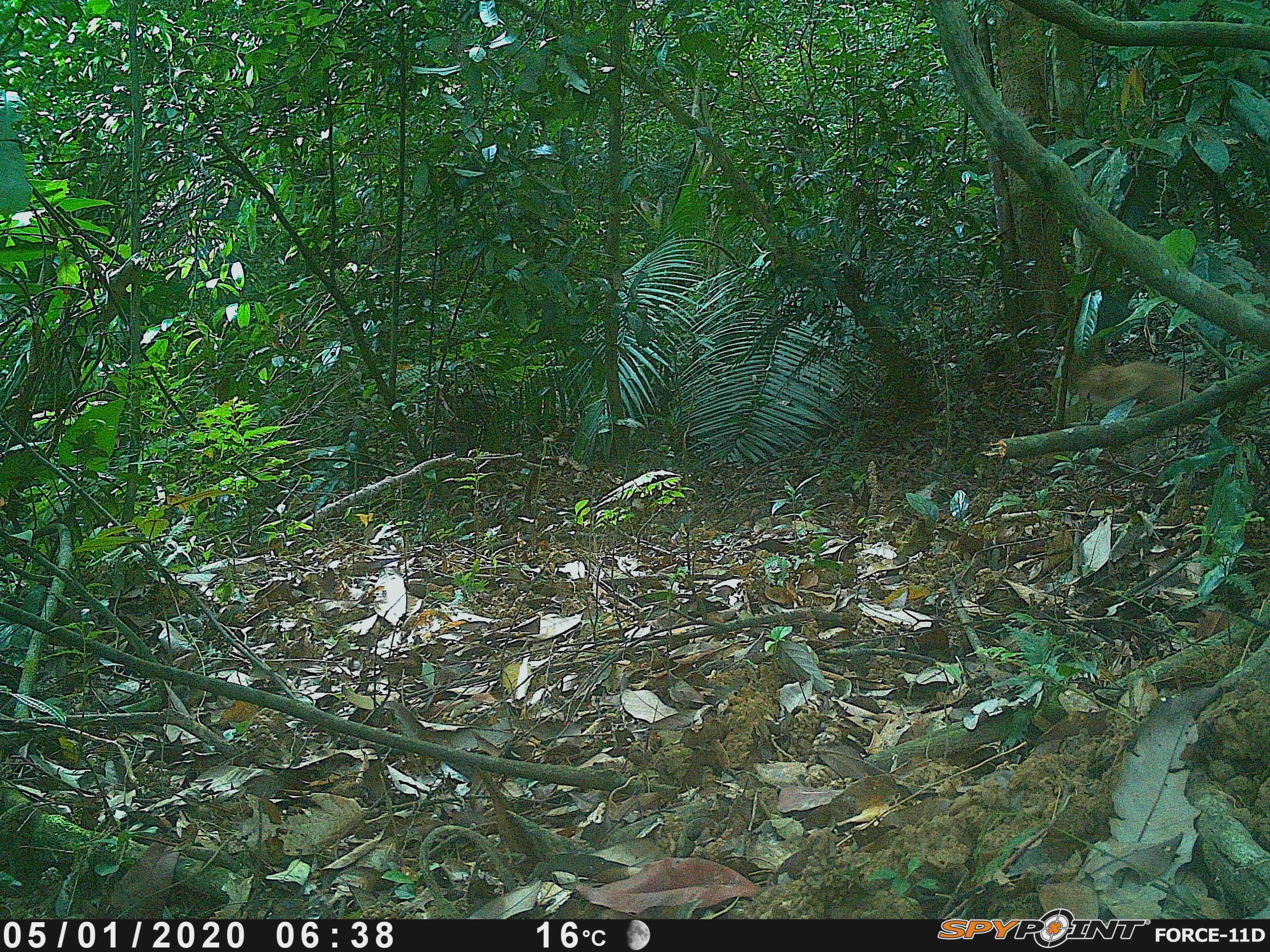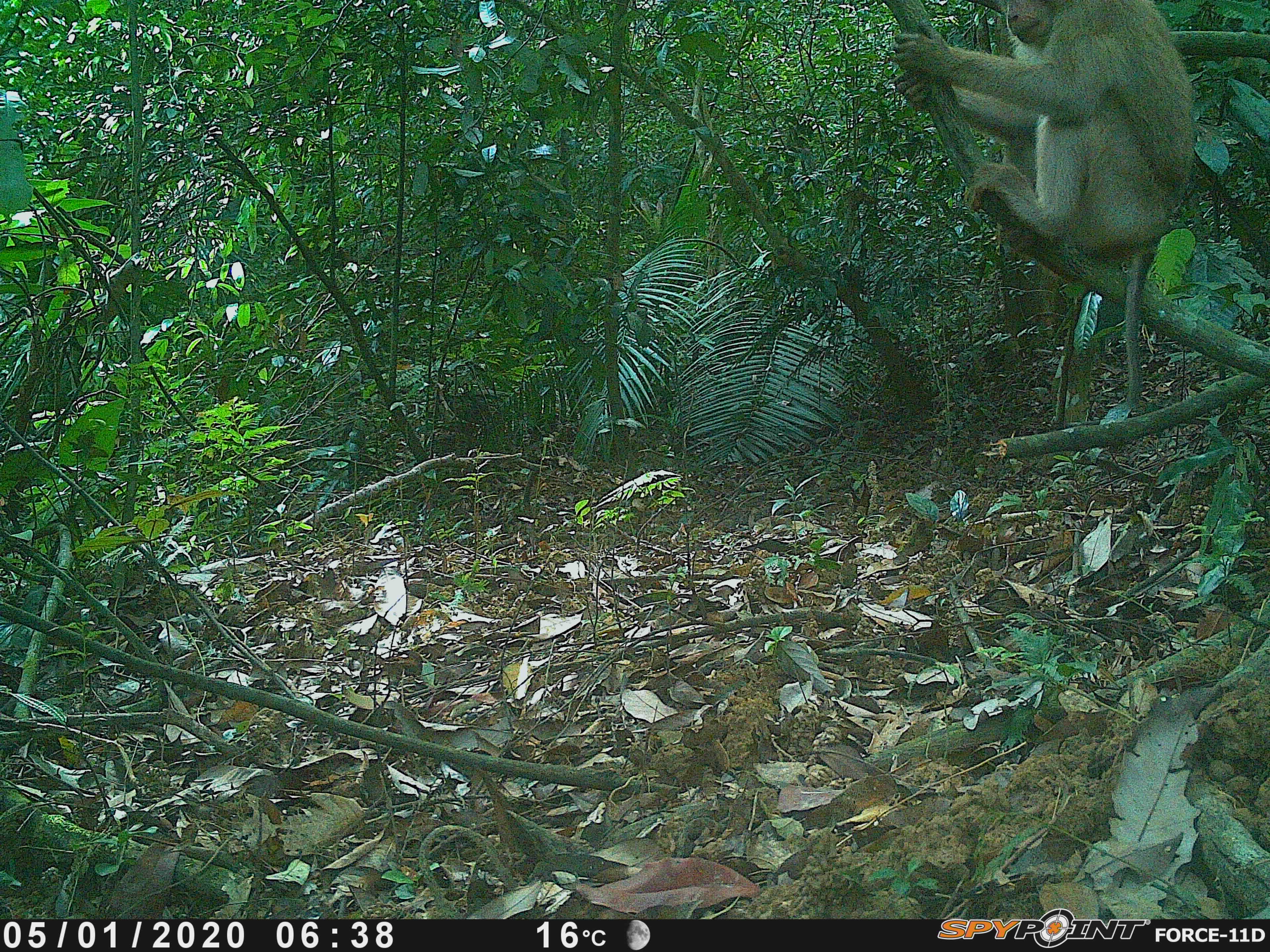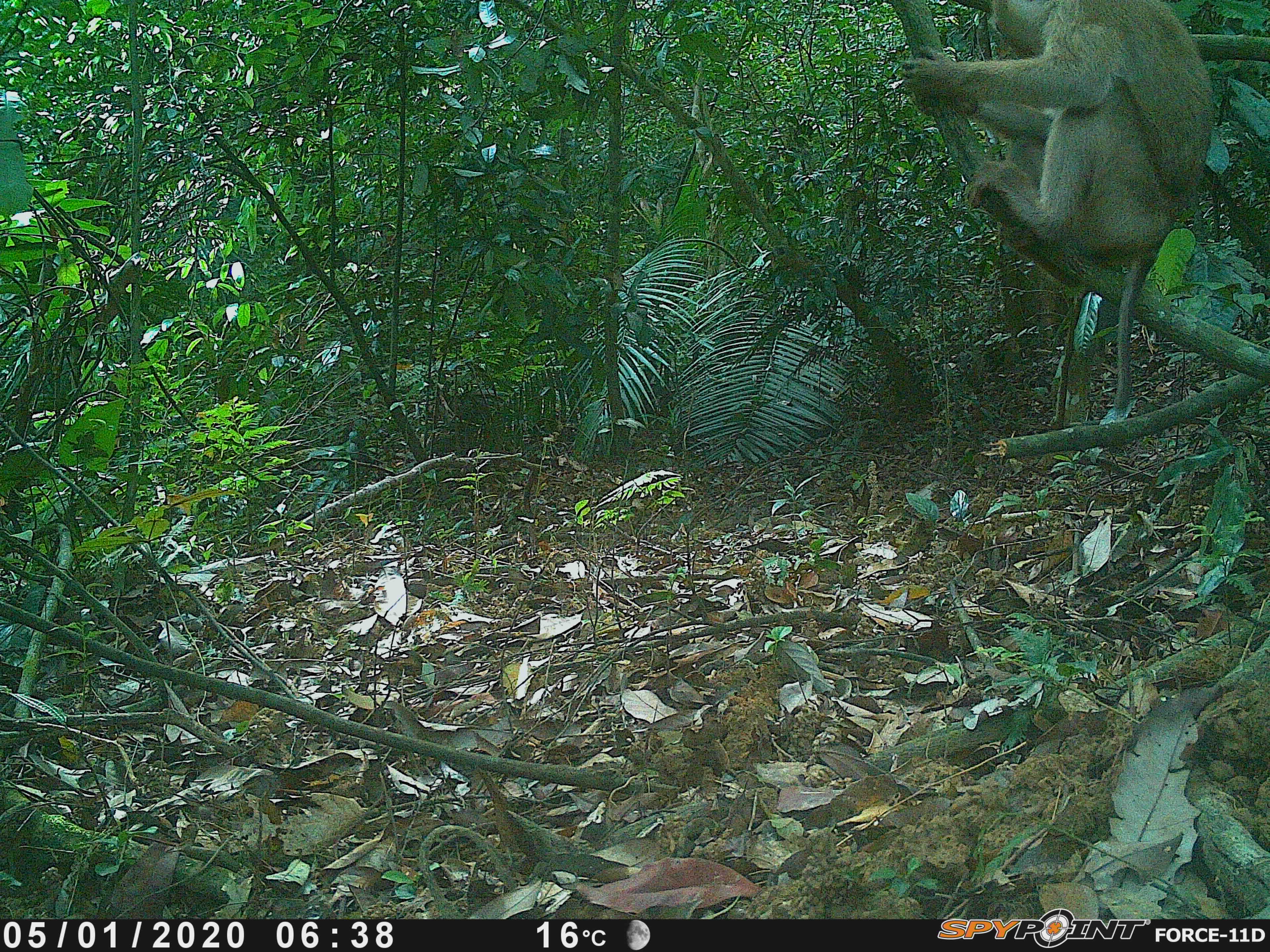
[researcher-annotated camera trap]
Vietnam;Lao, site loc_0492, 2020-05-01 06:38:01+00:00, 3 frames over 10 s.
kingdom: Animalia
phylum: Chordata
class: Mammalia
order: Primates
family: Cercopithecidae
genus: Macaca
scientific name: Macaca nemestrina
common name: pig-tailed macaque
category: pig tailed macaque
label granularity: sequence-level